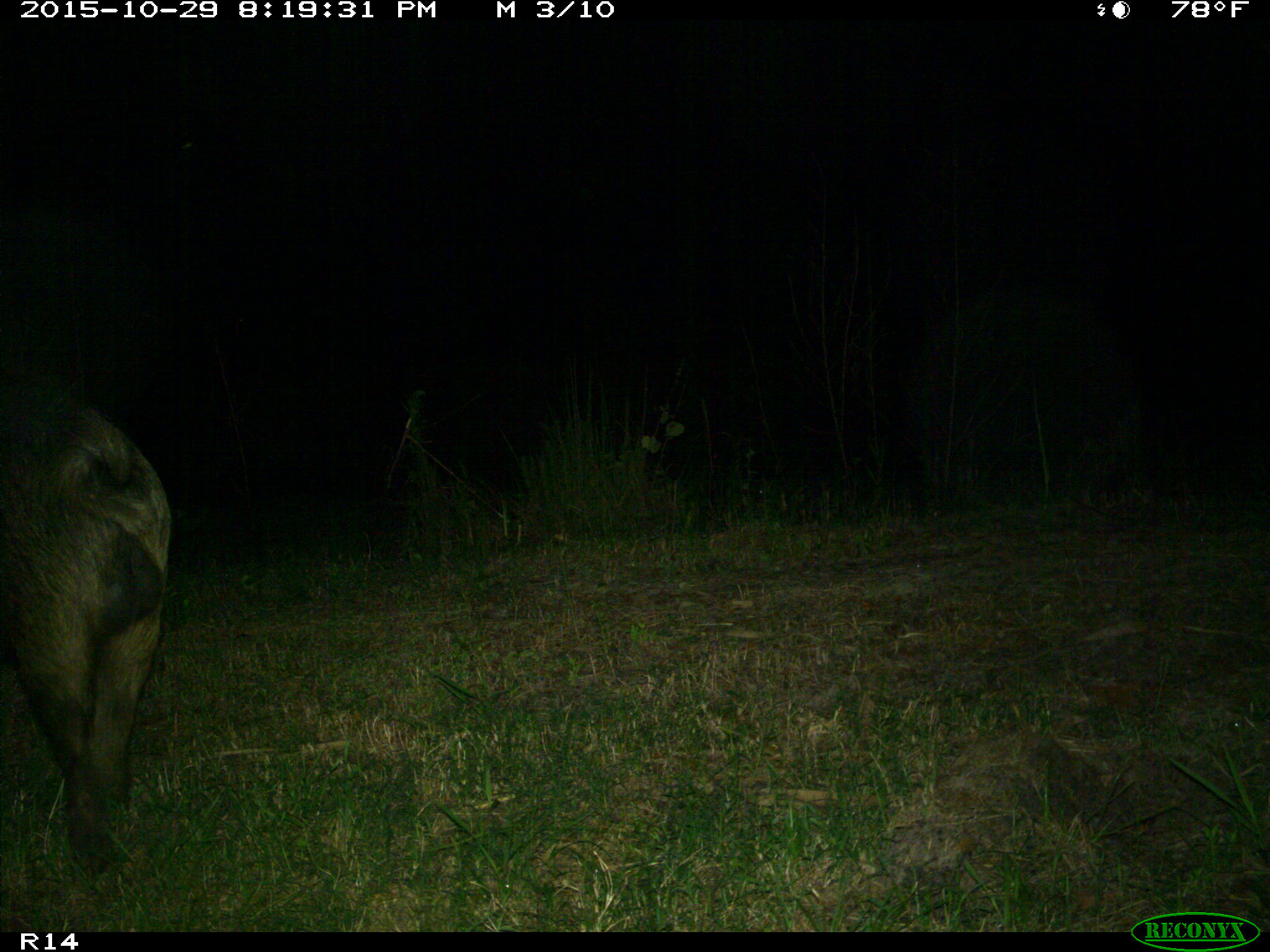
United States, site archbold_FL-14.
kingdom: Animalia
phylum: Chordata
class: Mammalia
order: Artiodactyla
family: Suidae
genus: Sus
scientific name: Sus scrofa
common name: wild boar